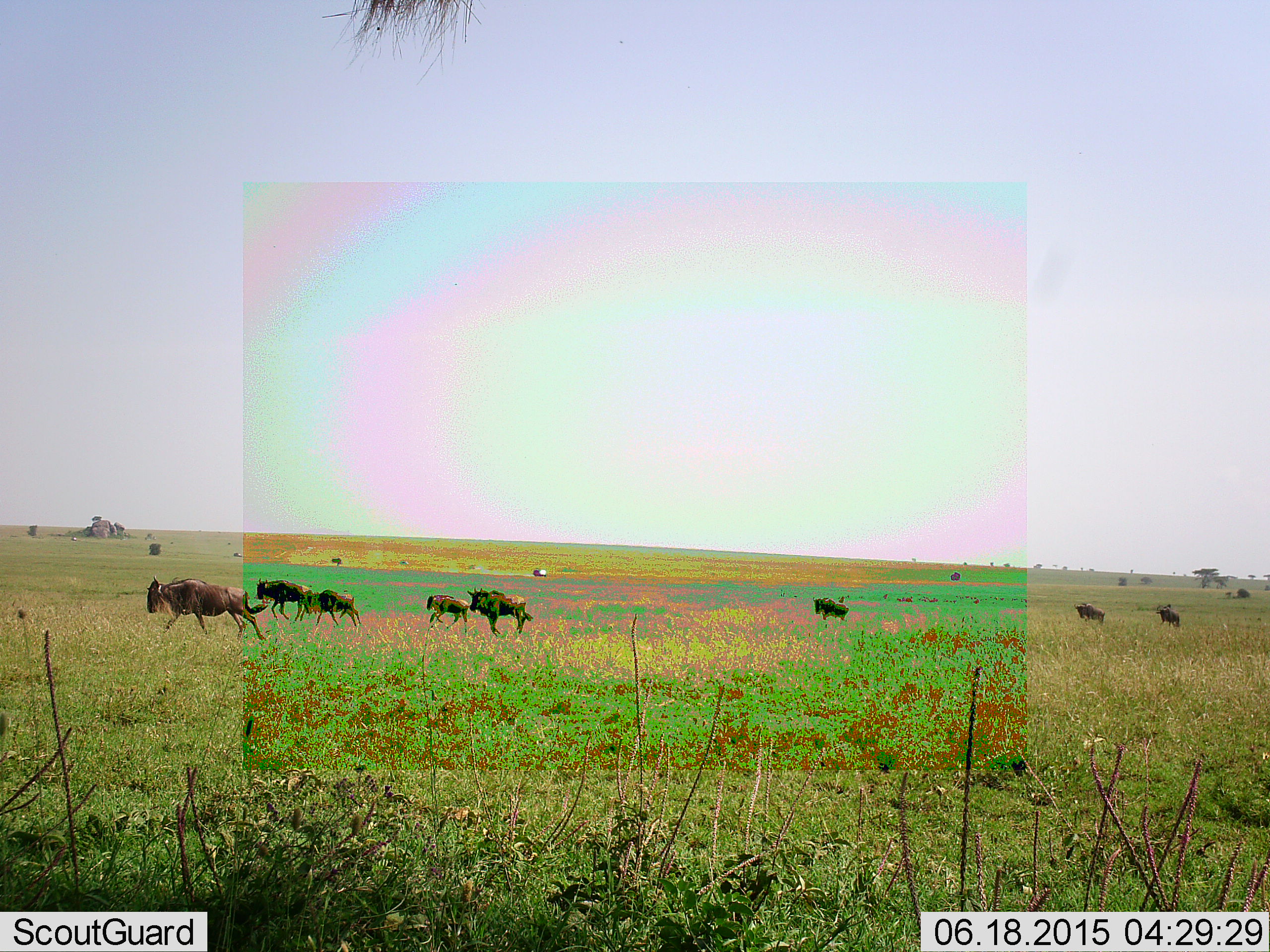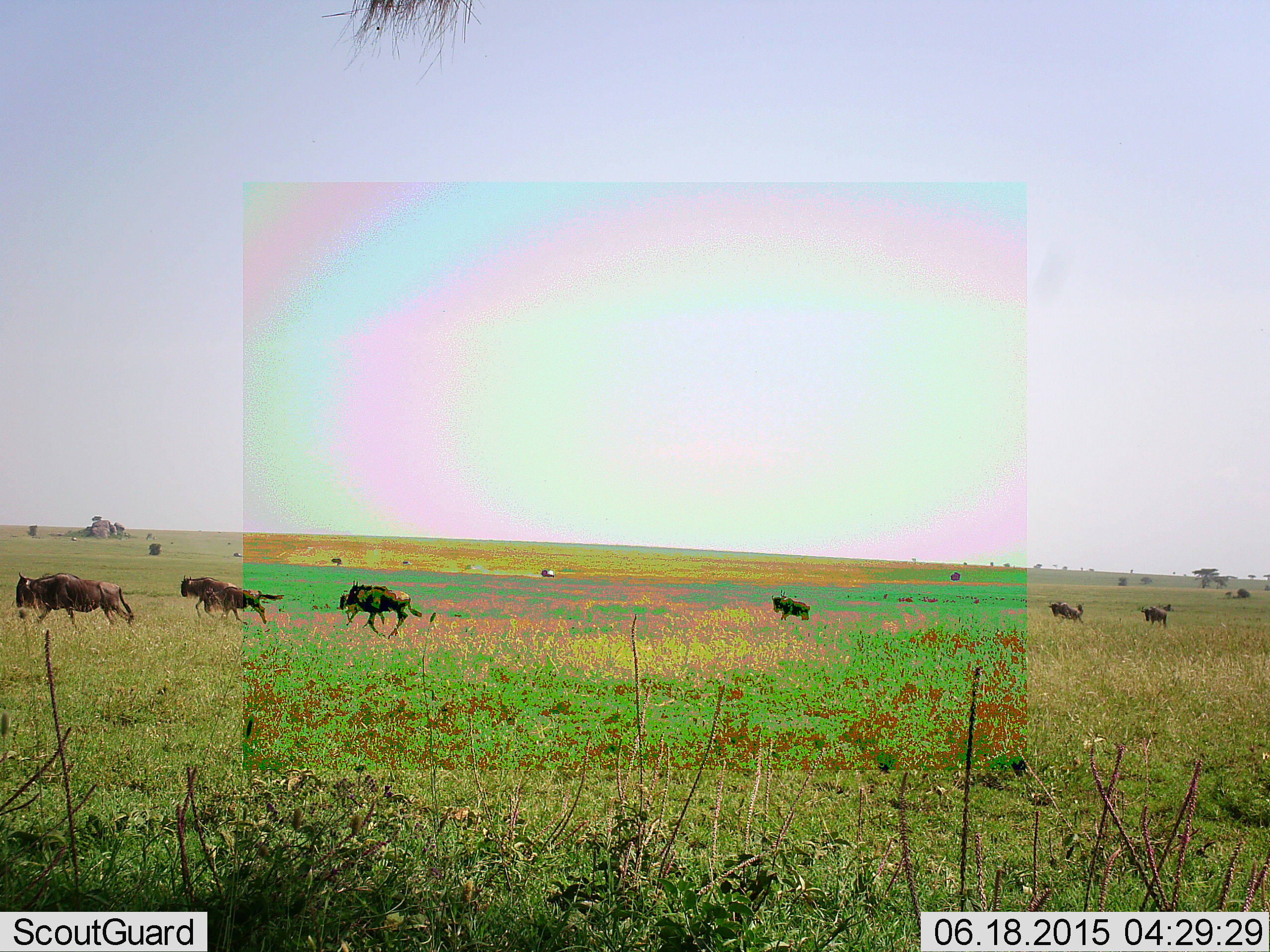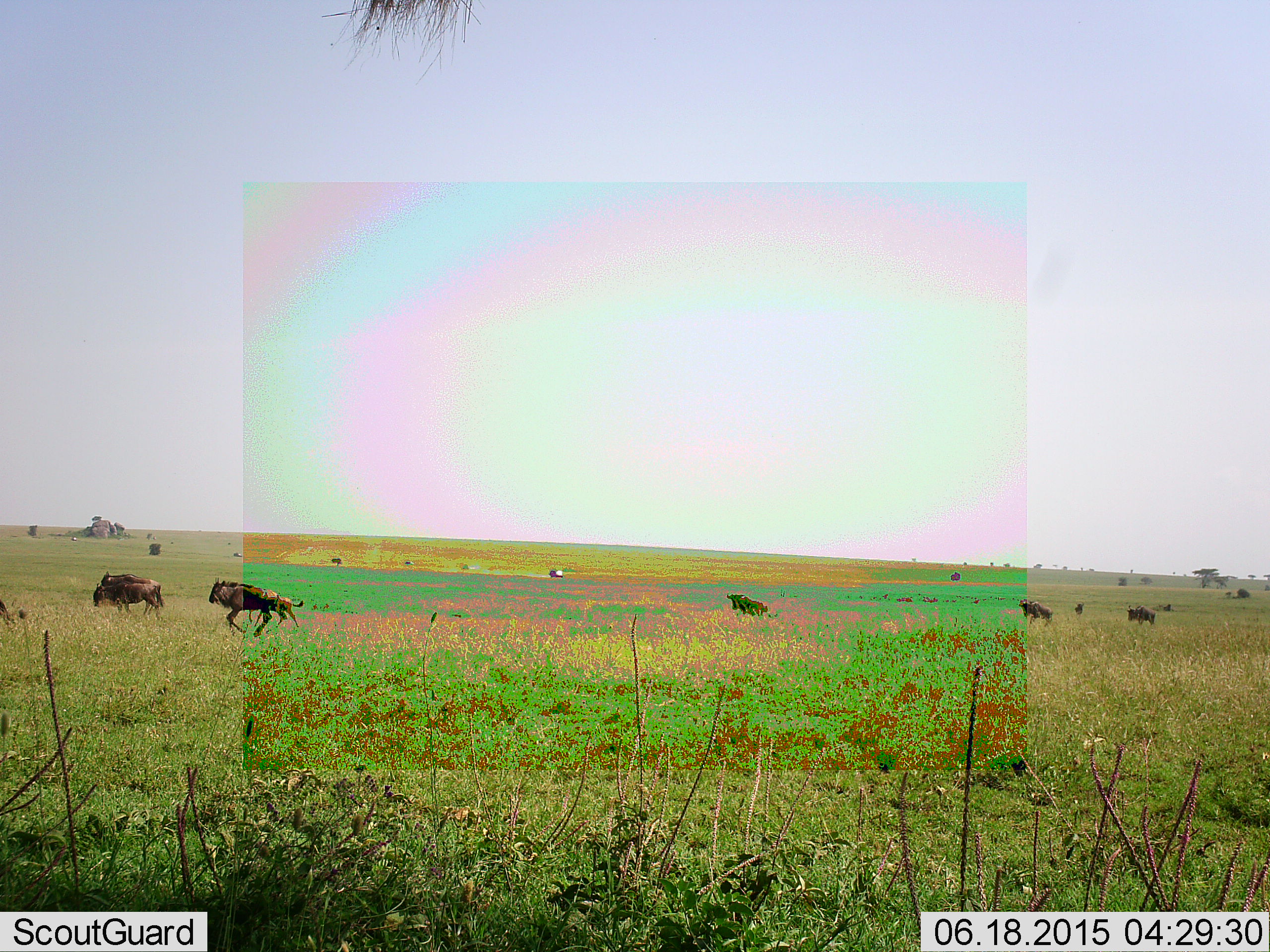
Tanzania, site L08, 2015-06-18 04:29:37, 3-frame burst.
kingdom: Animalia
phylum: Chordata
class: Mammalia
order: Artiodactyla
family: Bovidae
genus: Connochaetes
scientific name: Connochaetes taurinus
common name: blue wildebeest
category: wildebeest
Wildebeest (blue wildebeest) (Connochaetes taurinus), count 8. Behavior (volunteer vote fractions): standing 0%, resting 0%, moving 100%, interacting 0%. Young present (vote fraction): 29%. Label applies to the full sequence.